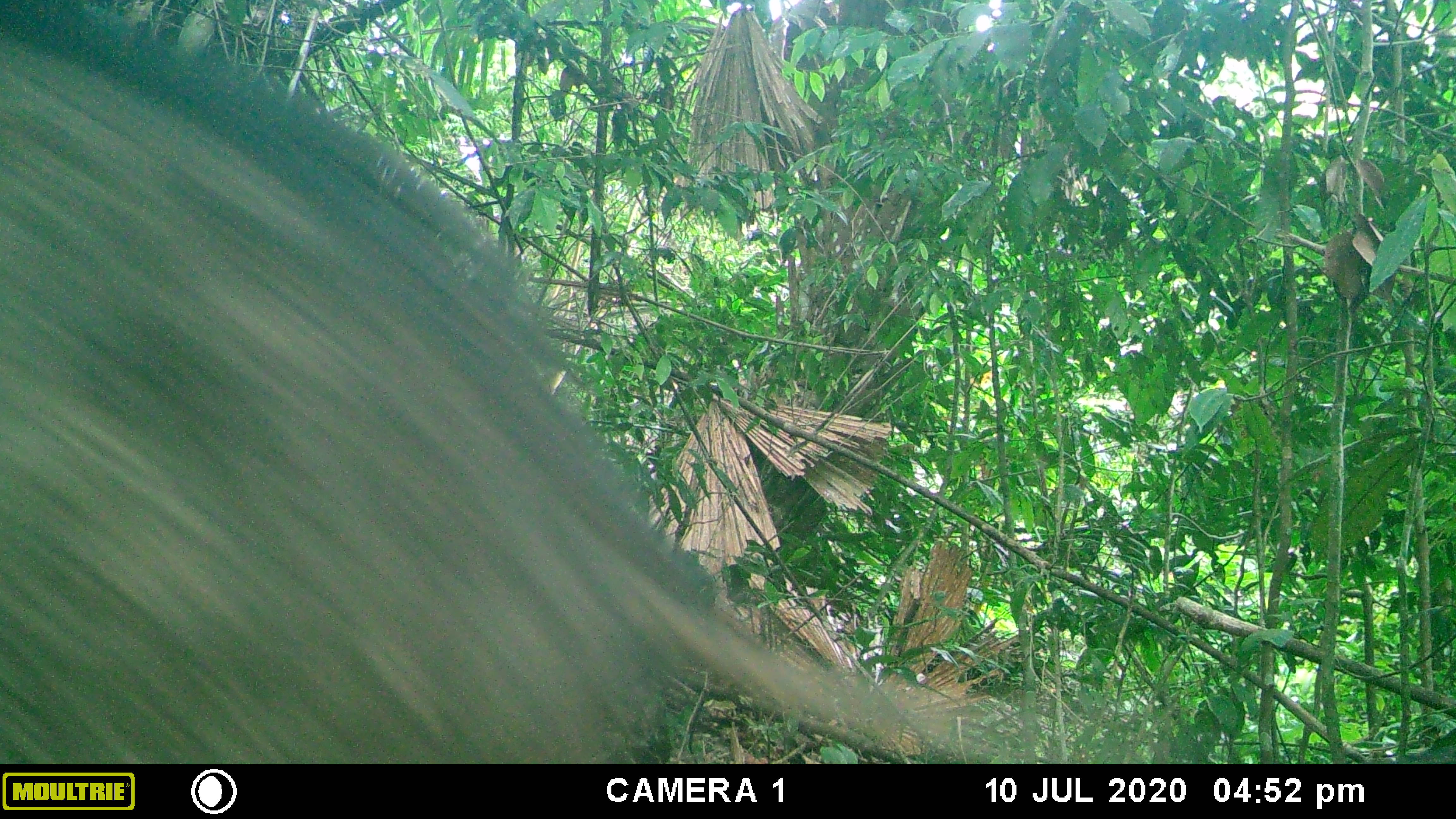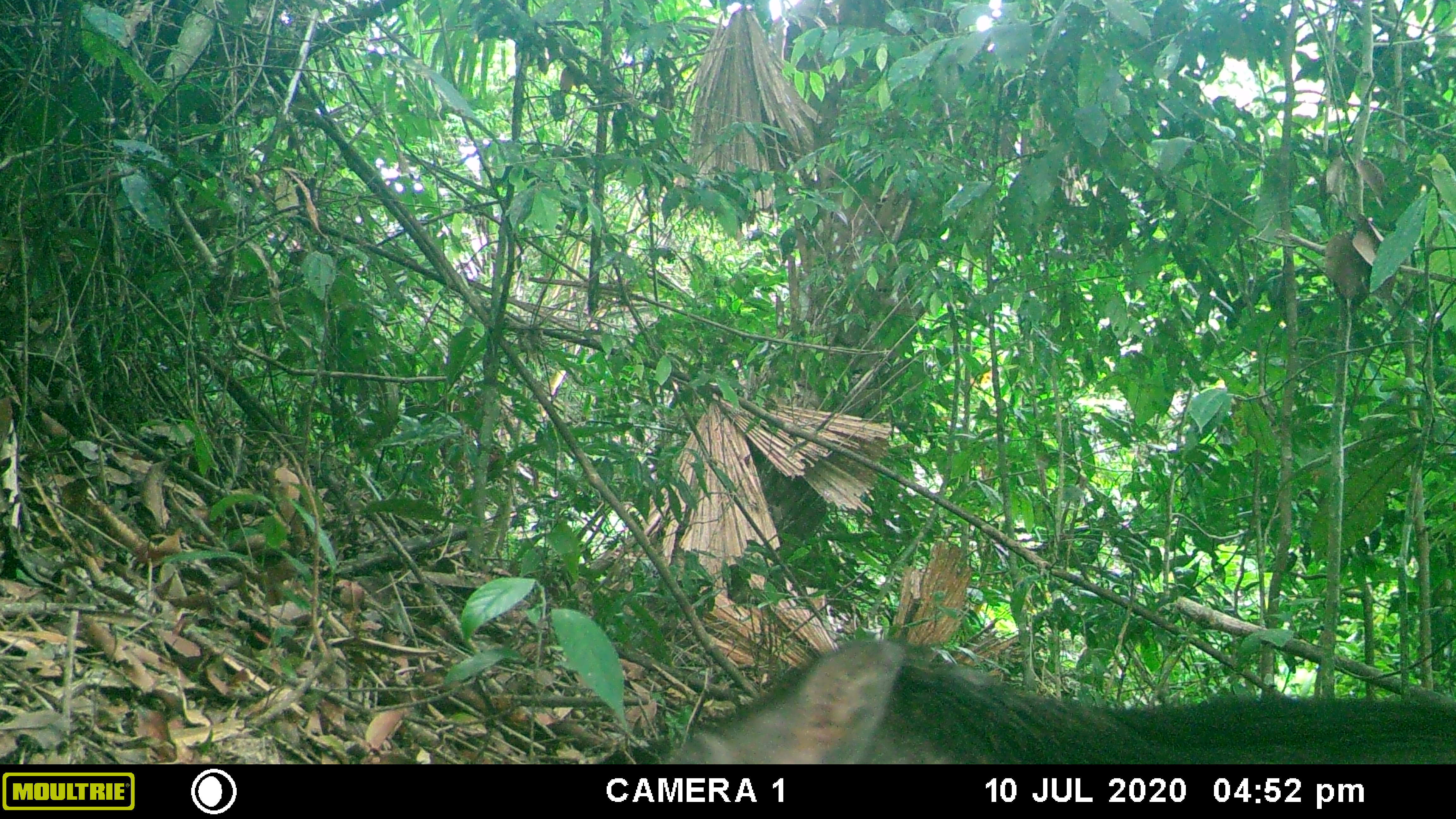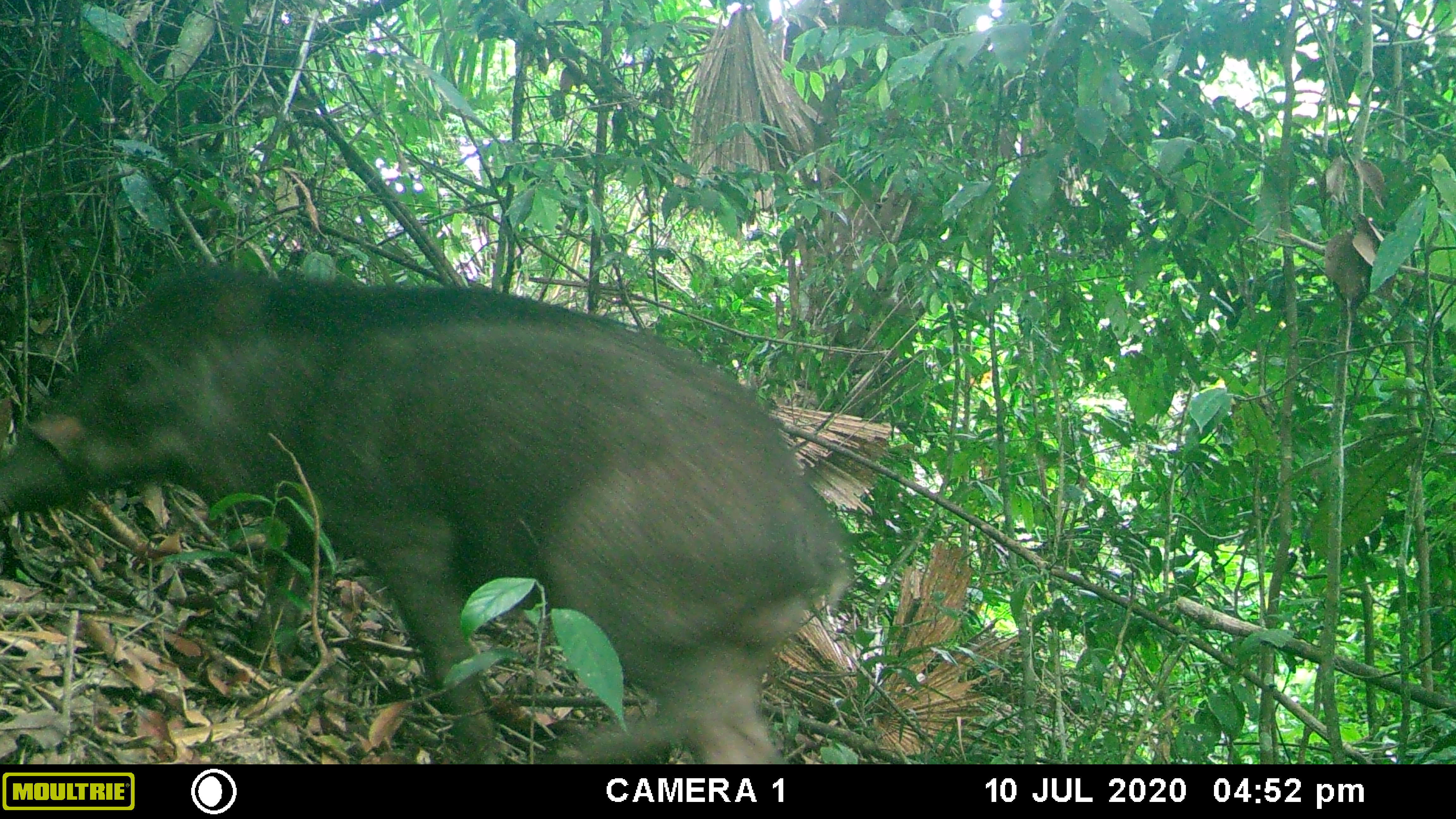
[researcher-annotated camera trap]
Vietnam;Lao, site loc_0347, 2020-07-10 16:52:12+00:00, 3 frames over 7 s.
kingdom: Animalia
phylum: Chordata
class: Mammalia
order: Artiodactyla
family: Suidae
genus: Sus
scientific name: Sus scrofa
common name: eurasian wild pig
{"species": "eurasian wild pig (Sus scrofa)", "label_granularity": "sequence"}